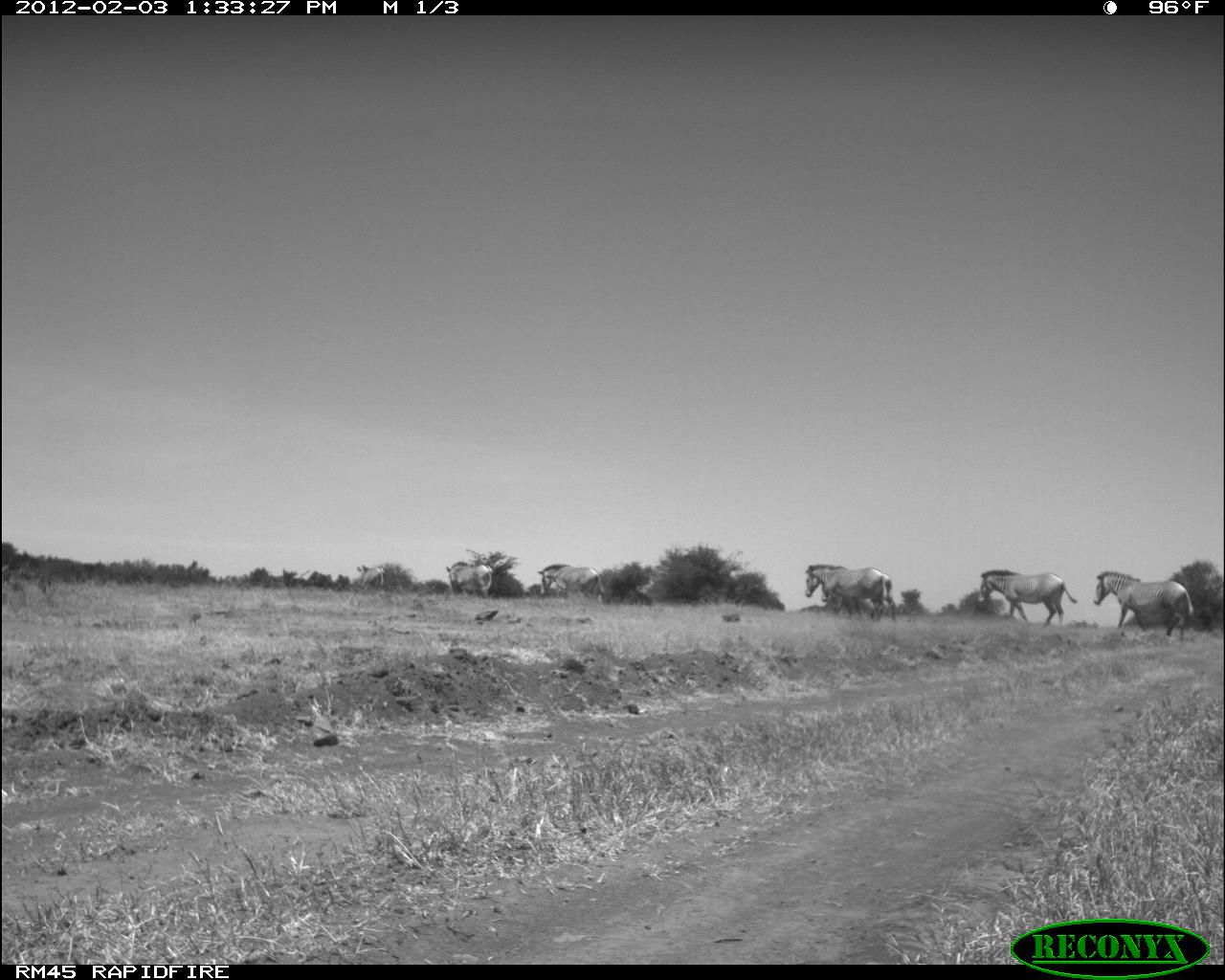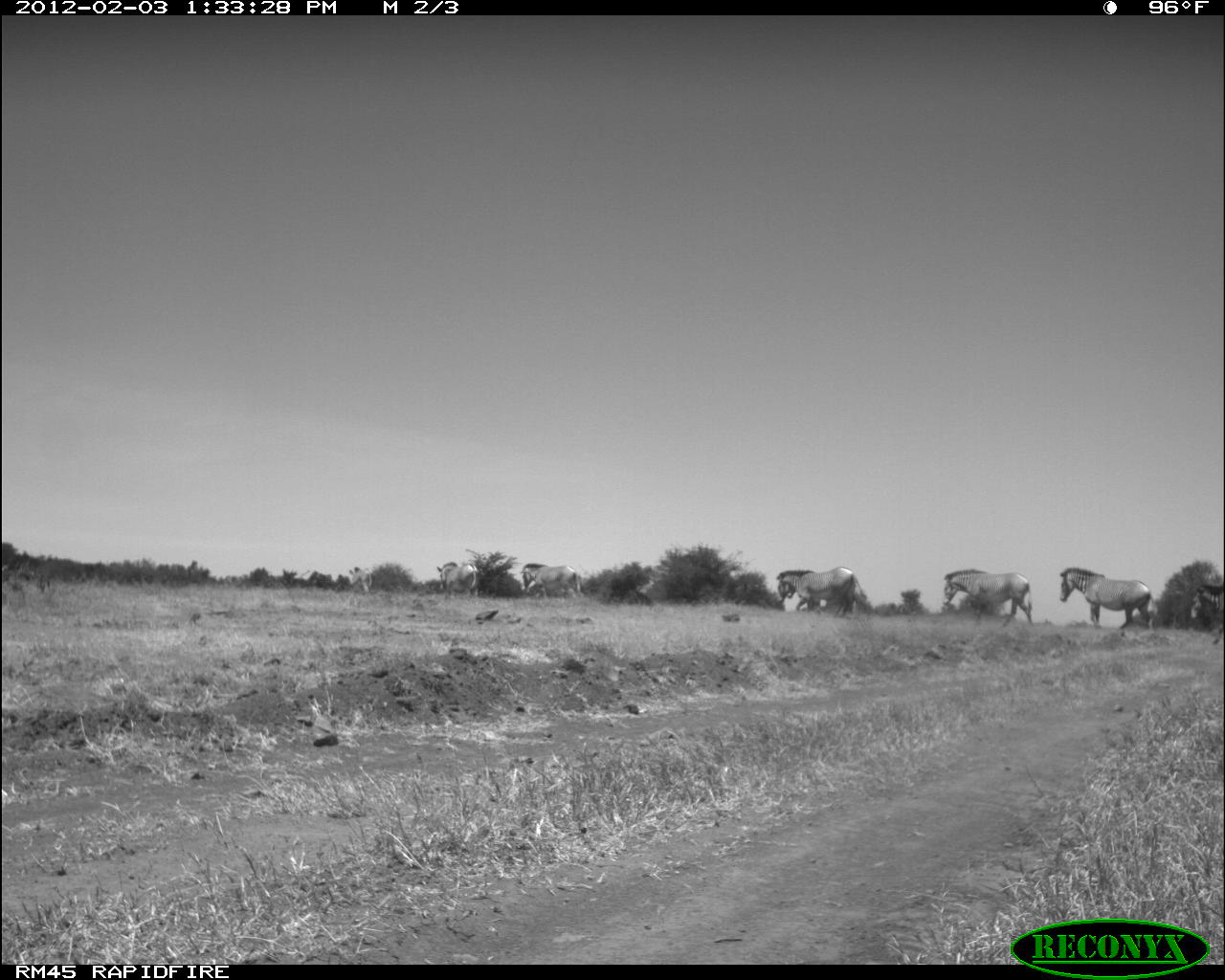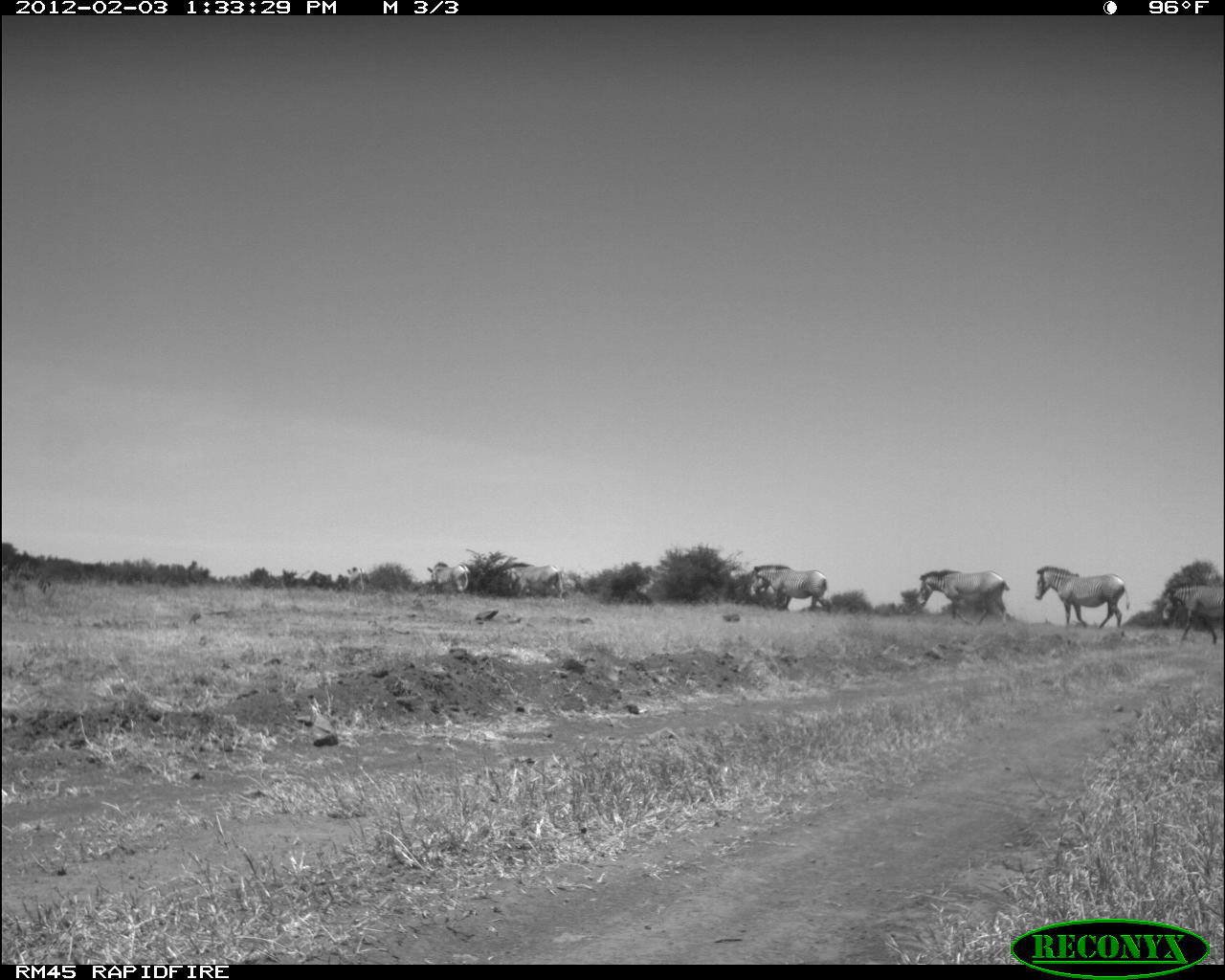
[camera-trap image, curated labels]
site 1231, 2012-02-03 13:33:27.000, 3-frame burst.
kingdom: Animalia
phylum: Chordata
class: Mammalia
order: Perissodactyla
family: Equidae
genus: Equus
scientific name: Equus grevyi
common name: grévy's zebra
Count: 6.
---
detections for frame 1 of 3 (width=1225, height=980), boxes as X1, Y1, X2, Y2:
equus grevyi: 1091, 569, 1194, 640; 977, 569, 1078, 626; 803, 562, 896, 621; 535, 561, 605, 601; 446, 561, 493, 596; 356, 565, 384, 588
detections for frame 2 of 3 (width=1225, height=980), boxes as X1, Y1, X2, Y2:
equus grevyi: 1059, 566, 1160, 635; 943, 568, 1033, 626; 774, 566, 867, 617; 520, 562, 583, 600; 1190, 581, 1225, 644; 435, 561, 478, 597; 349, 566, 373, 594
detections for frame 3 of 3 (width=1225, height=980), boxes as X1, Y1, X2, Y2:
equus grevyi: 1032, 563, 1131, 628; 917, 568, 1011, 627; 750, 563, 833, 613; 1162, 582, 1225, 646; 504, 562, 563, 598; 426, 560, 469, 592; 348, 569, 370, 594